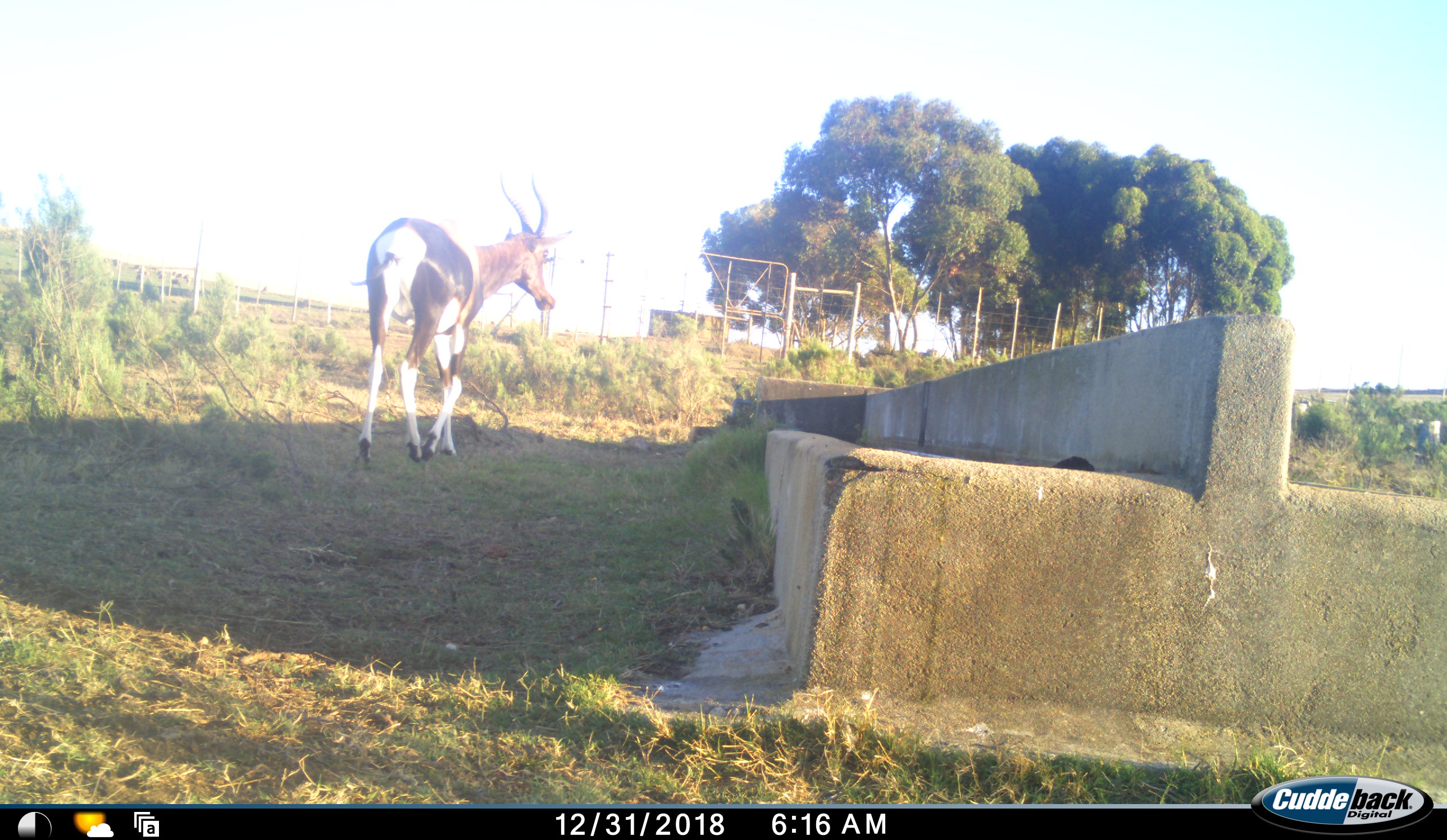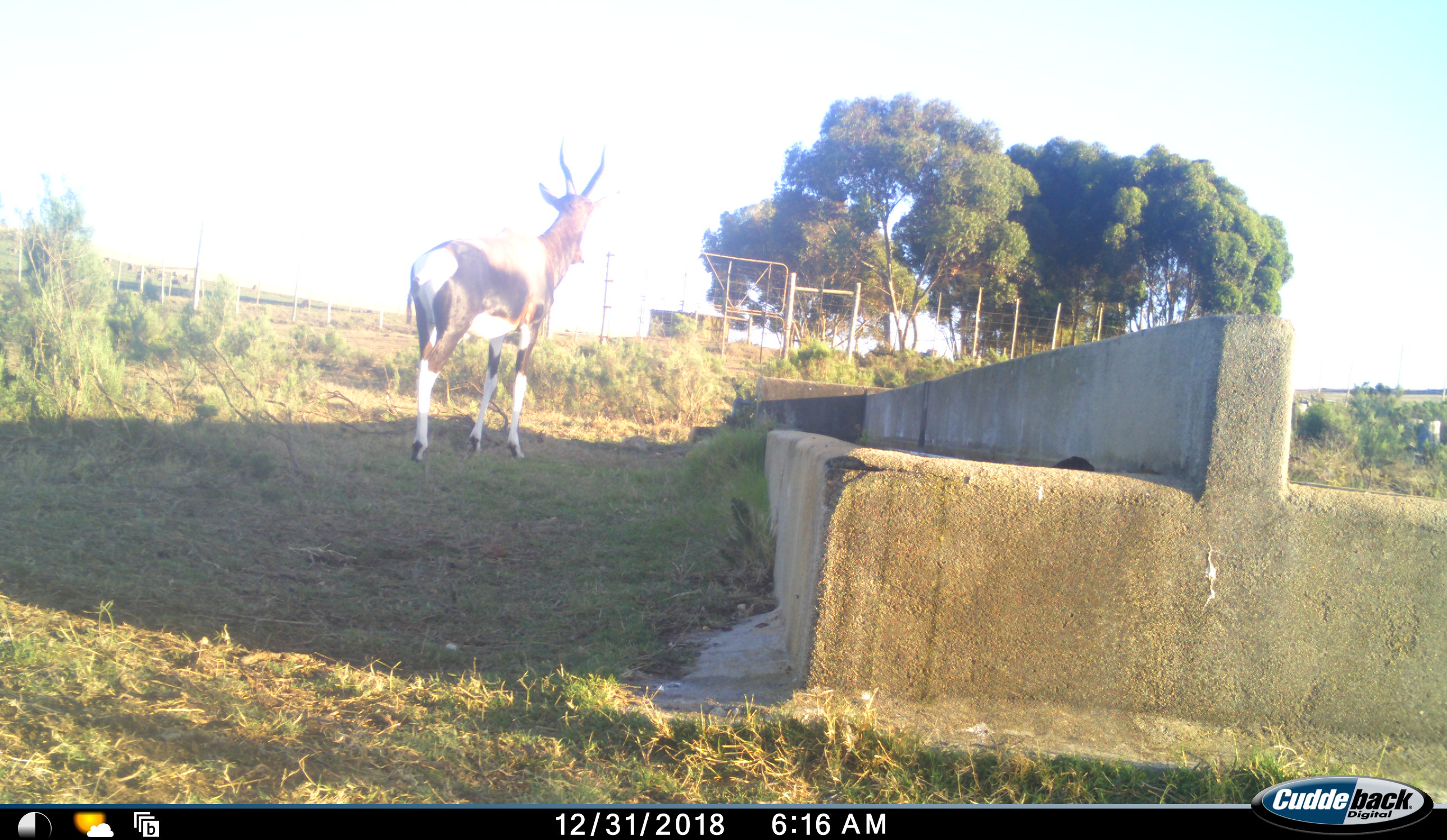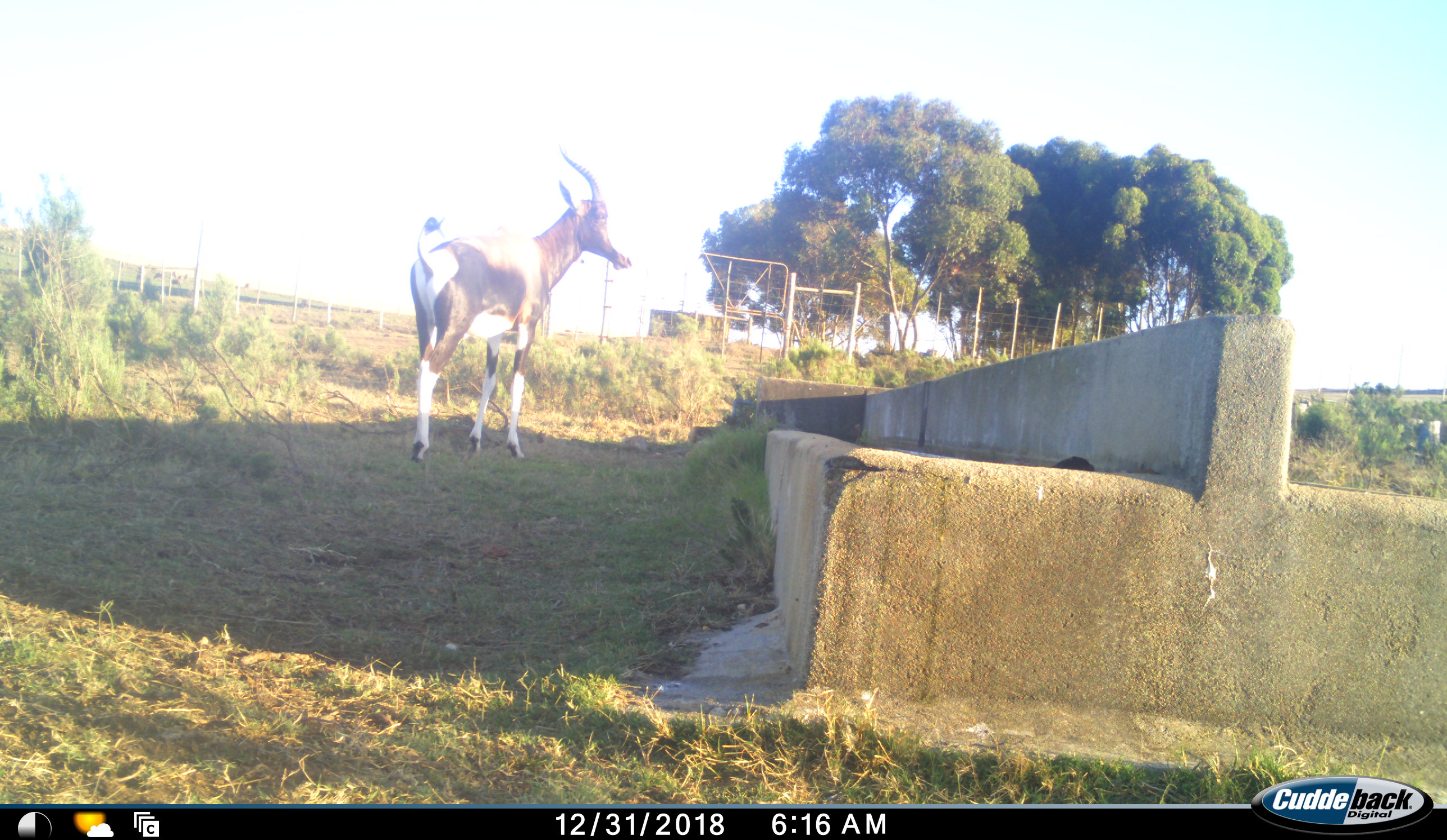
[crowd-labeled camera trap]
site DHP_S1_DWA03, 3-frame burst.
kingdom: Animalia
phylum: Chordata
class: Mammalia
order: Artiodactyla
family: Bovidae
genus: Damaliscus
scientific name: Damaliscus pygargus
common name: bontebok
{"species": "bontebok (Damaliscus pygargus)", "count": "1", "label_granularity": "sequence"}